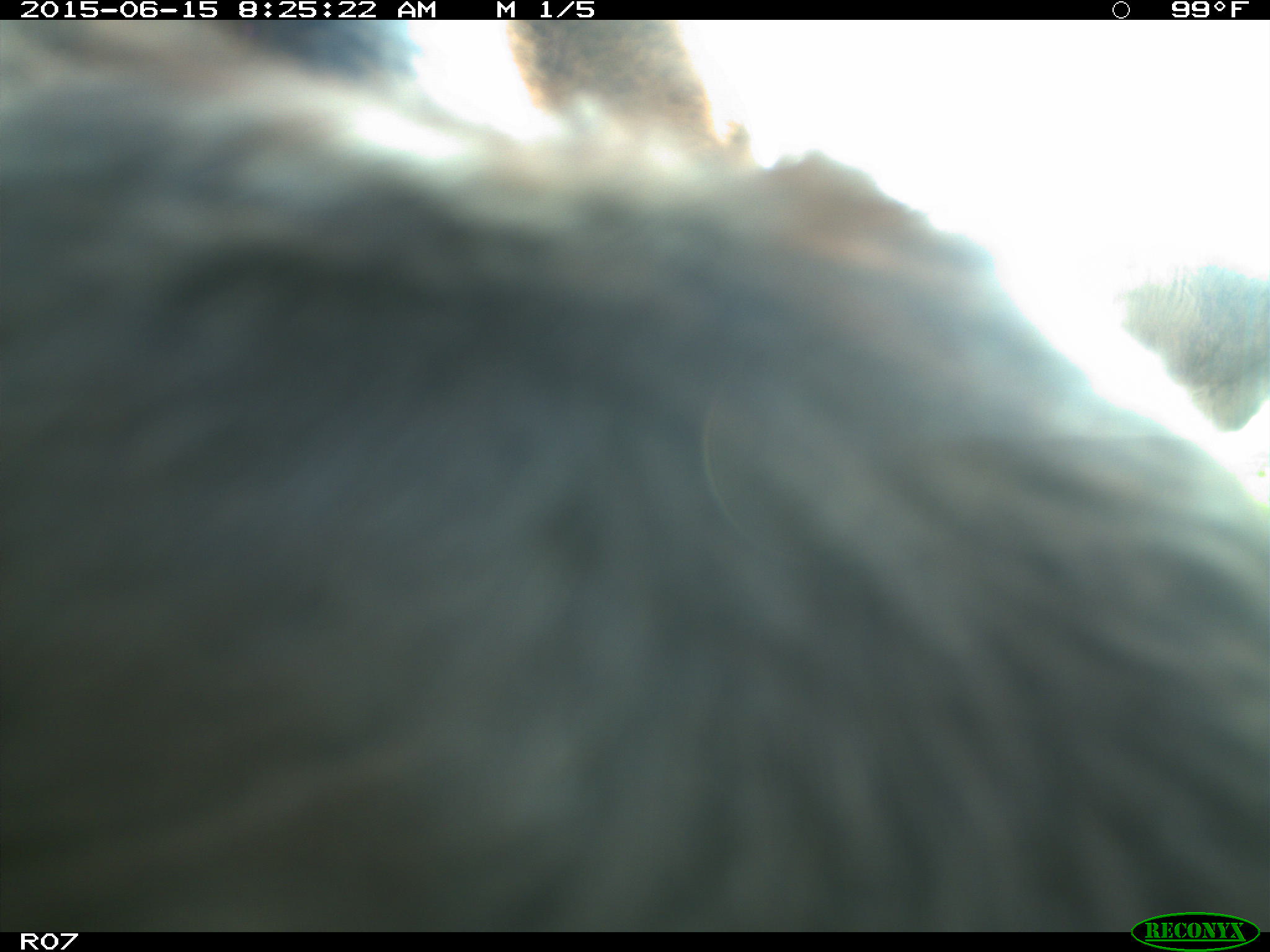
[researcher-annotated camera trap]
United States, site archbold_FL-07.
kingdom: Animalia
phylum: Chordata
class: Mammalia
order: Artiodactyla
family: Bovidae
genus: Bos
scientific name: Bos taurus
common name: domestic cow